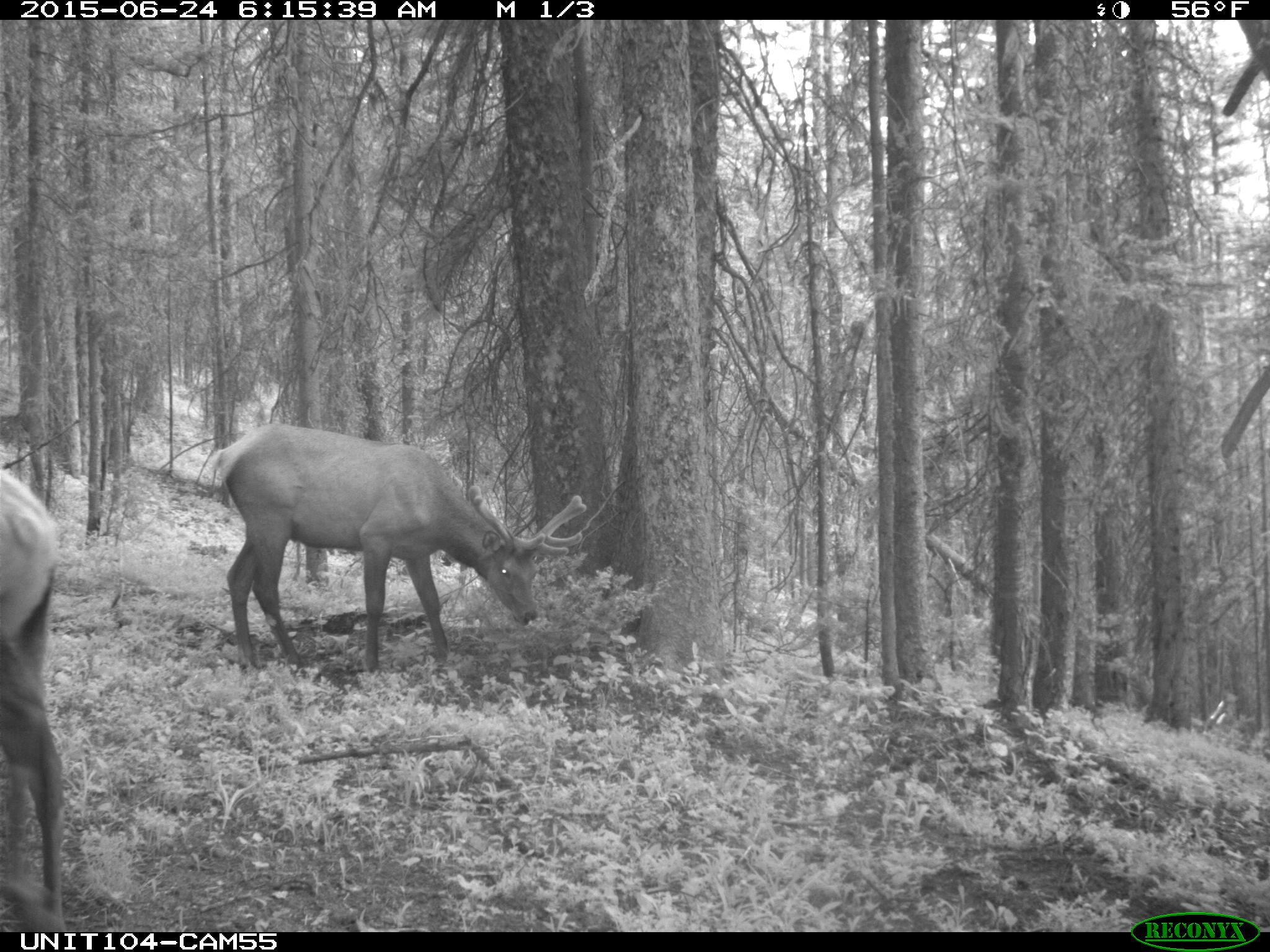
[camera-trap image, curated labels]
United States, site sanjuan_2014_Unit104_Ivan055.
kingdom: Animalia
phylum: Chordata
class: Mammalia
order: Artiodactyla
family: Cervidae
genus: Cervus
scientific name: Cervus elaphus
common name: red deer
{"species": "Cervus elaphus (red deer)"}